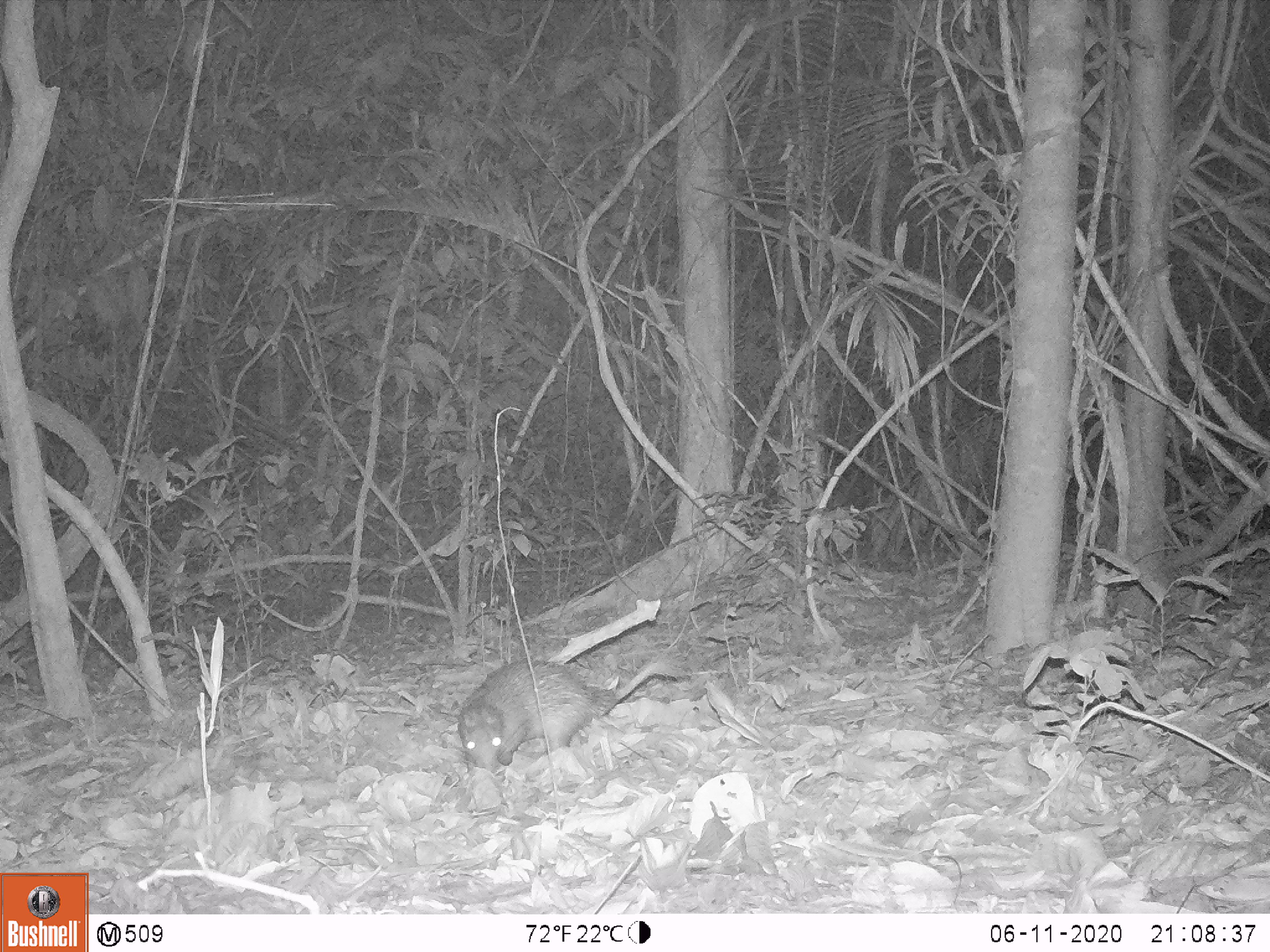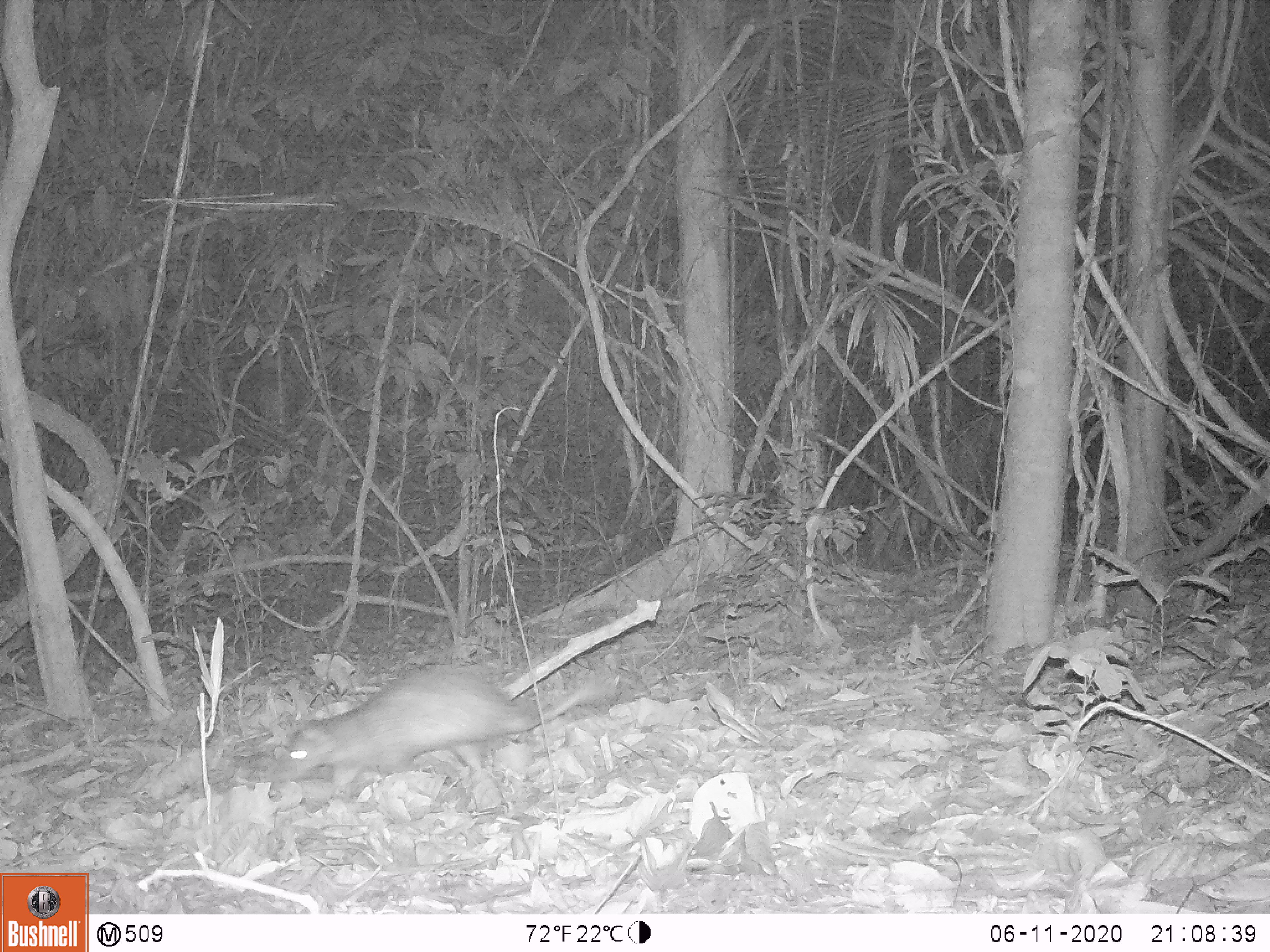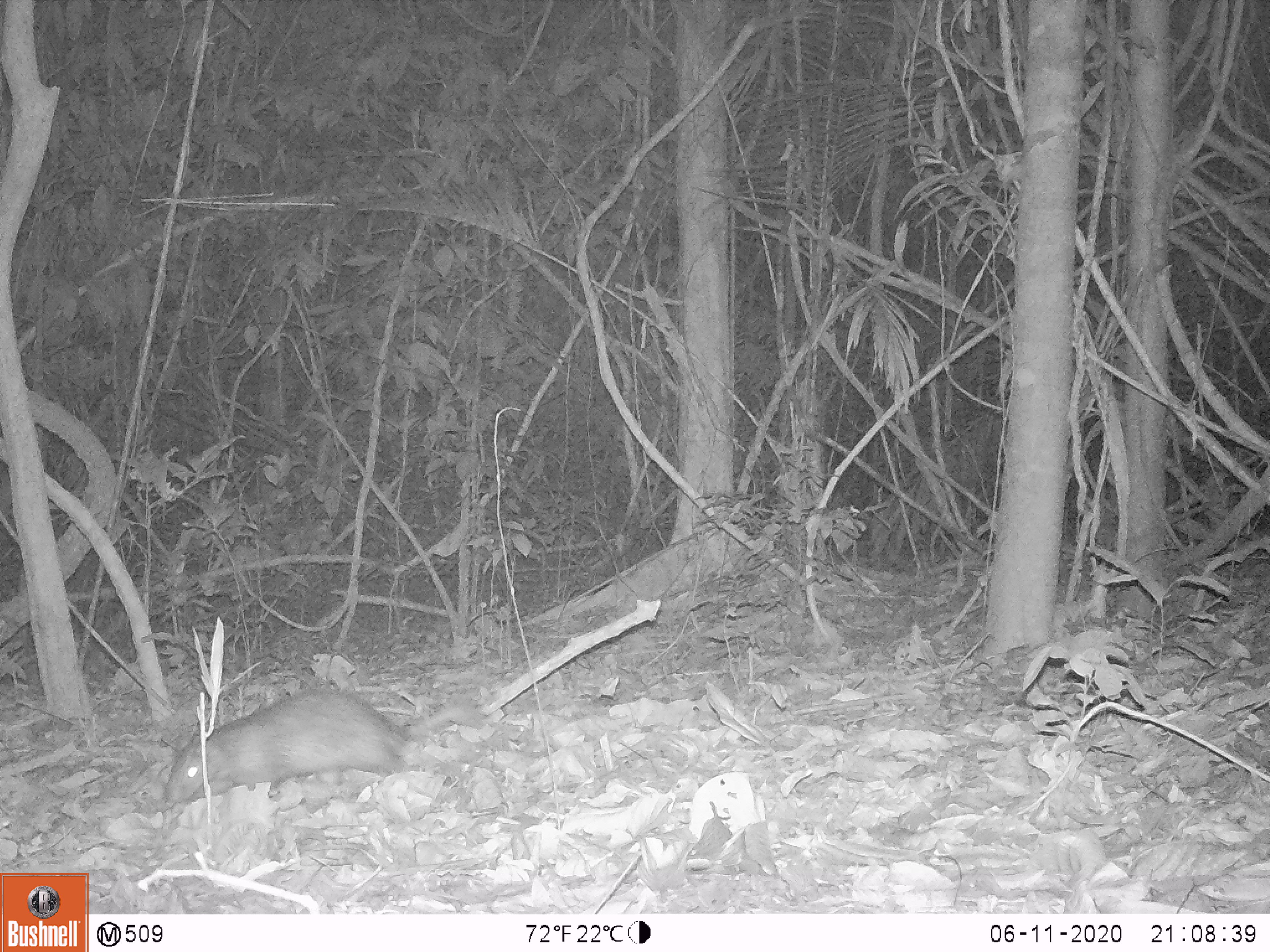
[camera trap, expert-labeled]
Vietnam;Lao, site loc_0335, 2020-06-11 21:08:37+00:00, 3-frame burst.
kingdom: Animalia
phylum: Chordata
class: Mammalia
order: Rodentia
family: Hystricidae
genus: Atherurus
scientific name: Atherurus macrourus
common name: asiatic brush-tailed porcupine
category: asiatic brush tailed porcupine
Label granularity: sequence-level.